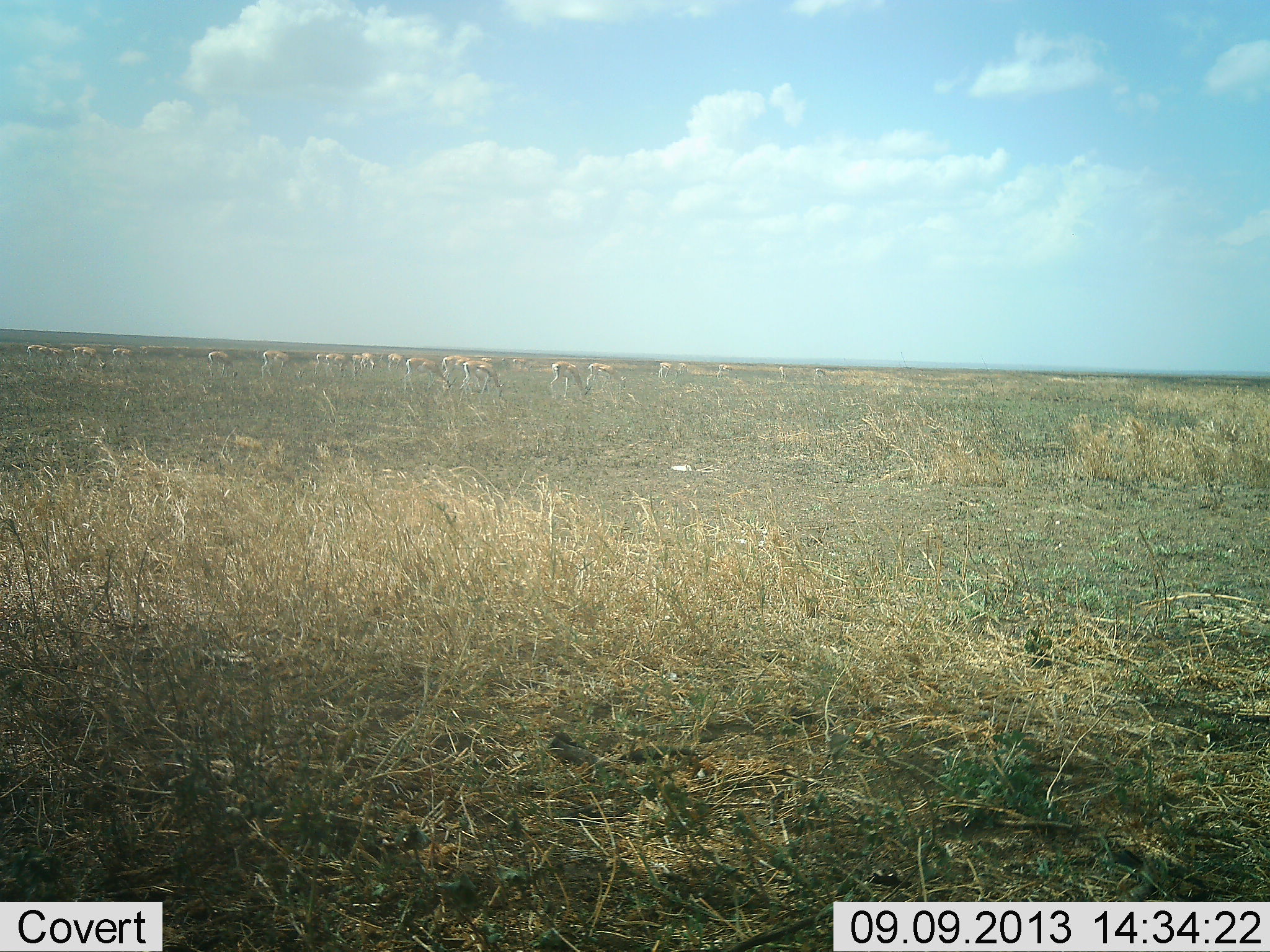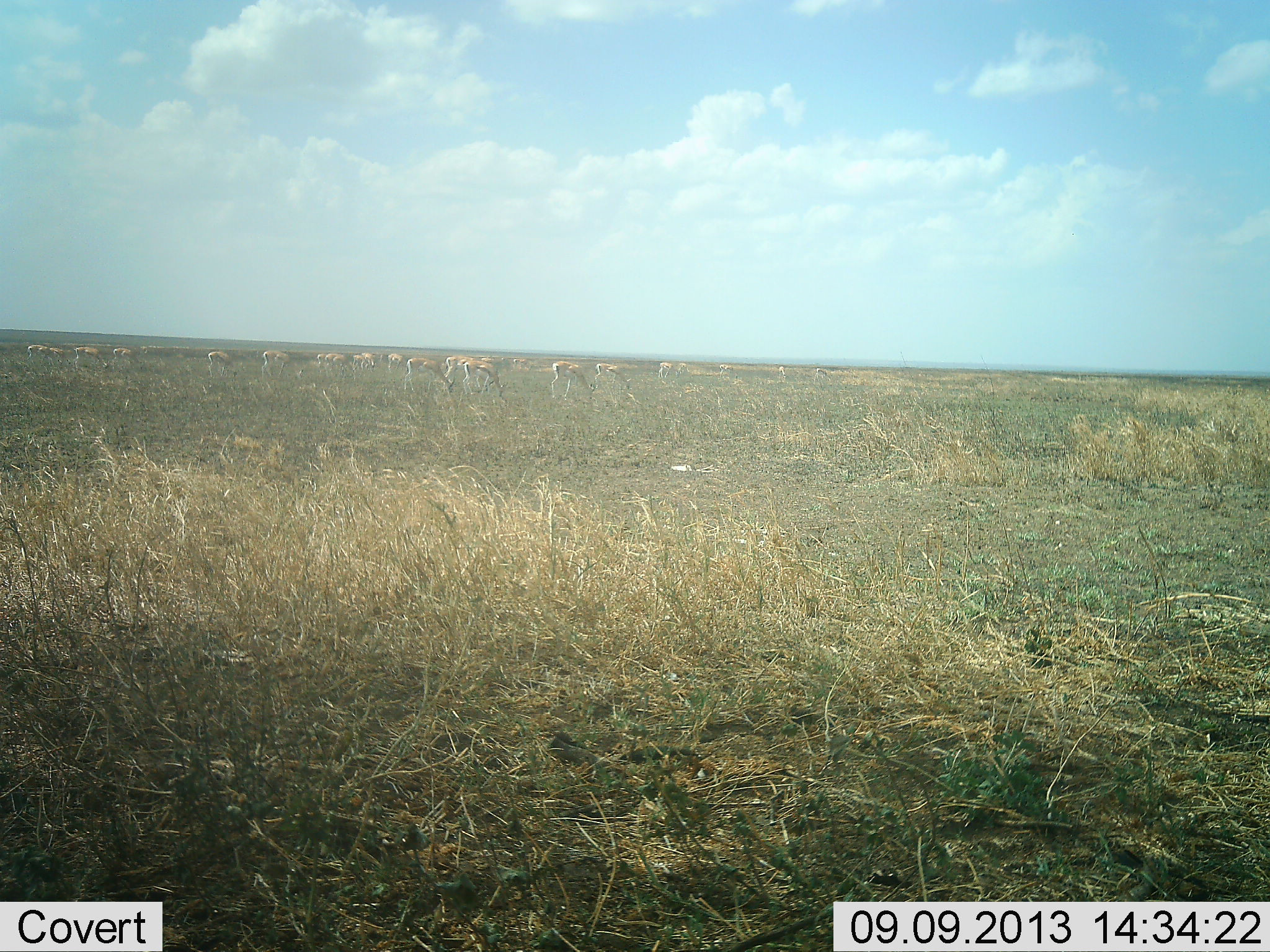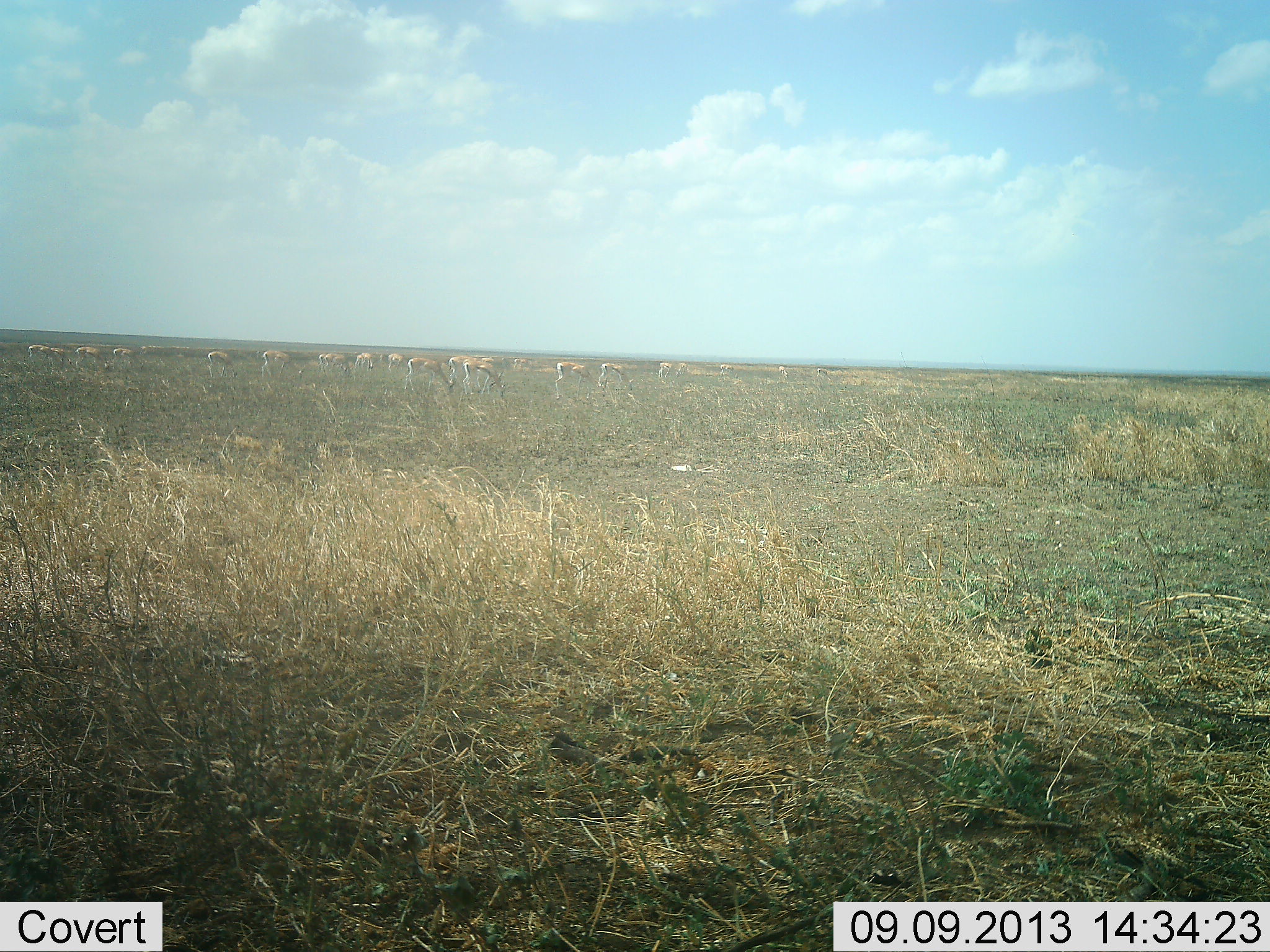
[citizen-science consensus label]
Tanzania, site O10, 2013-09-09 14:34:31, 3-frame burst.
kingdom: Animalia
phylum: Chordata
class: Mammalia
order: Artiodactyla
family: Bovidae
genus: Eudorcas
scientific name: Eudorcas thomsonii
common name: thomson's gazelle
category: gazellethomsons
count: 11-50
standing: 31%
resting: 0%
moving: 15%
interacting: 0%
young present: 0%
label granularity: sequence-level